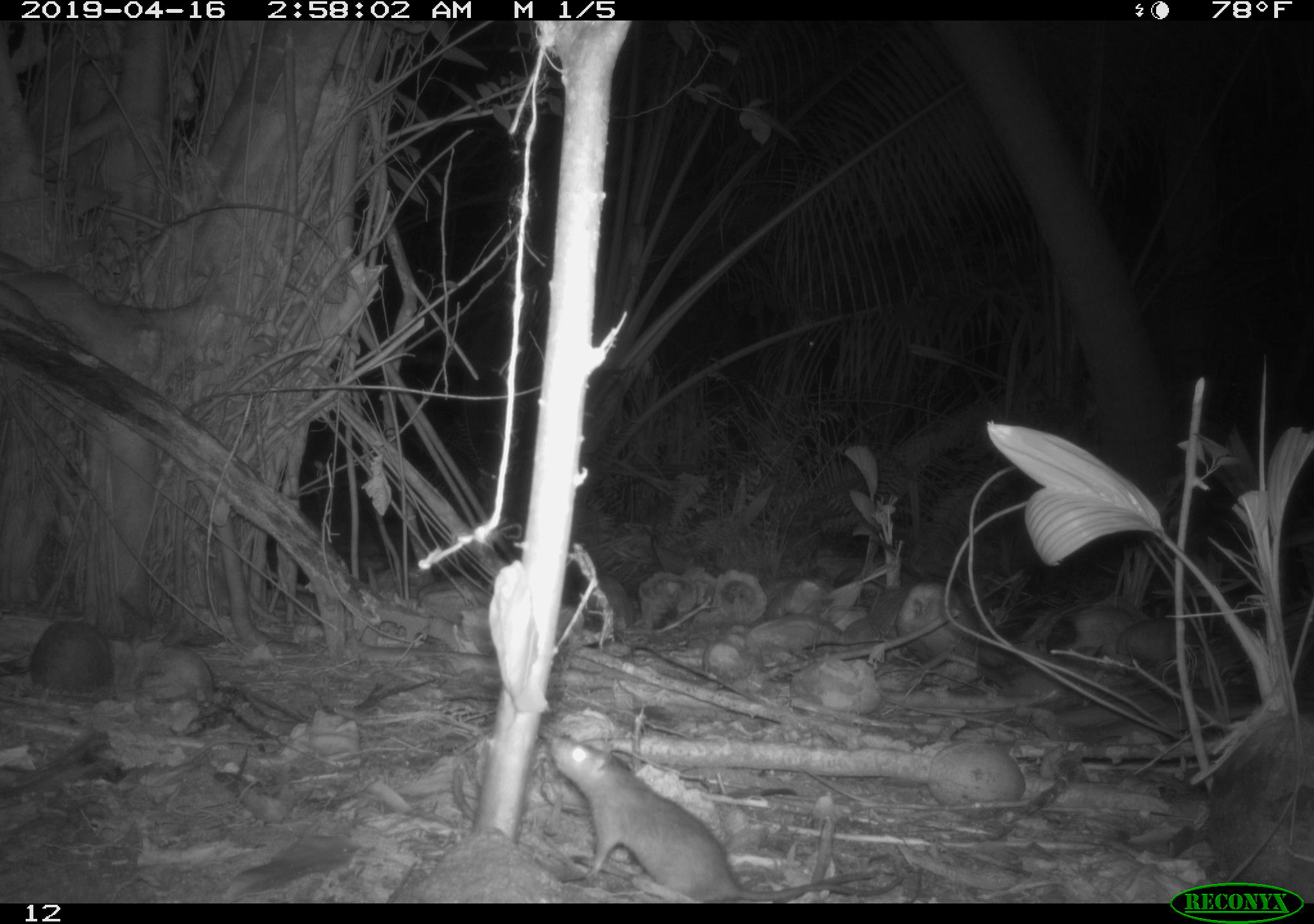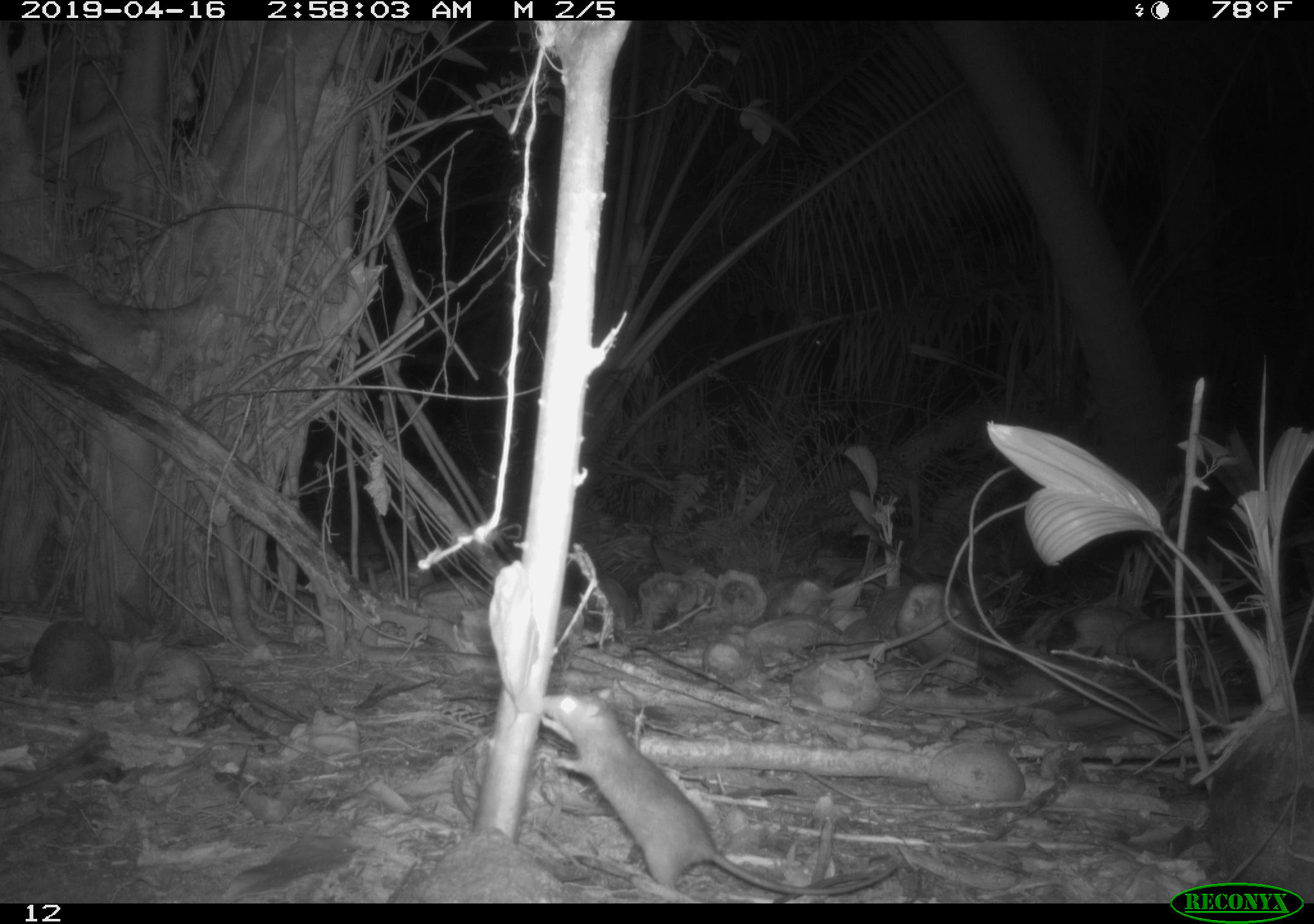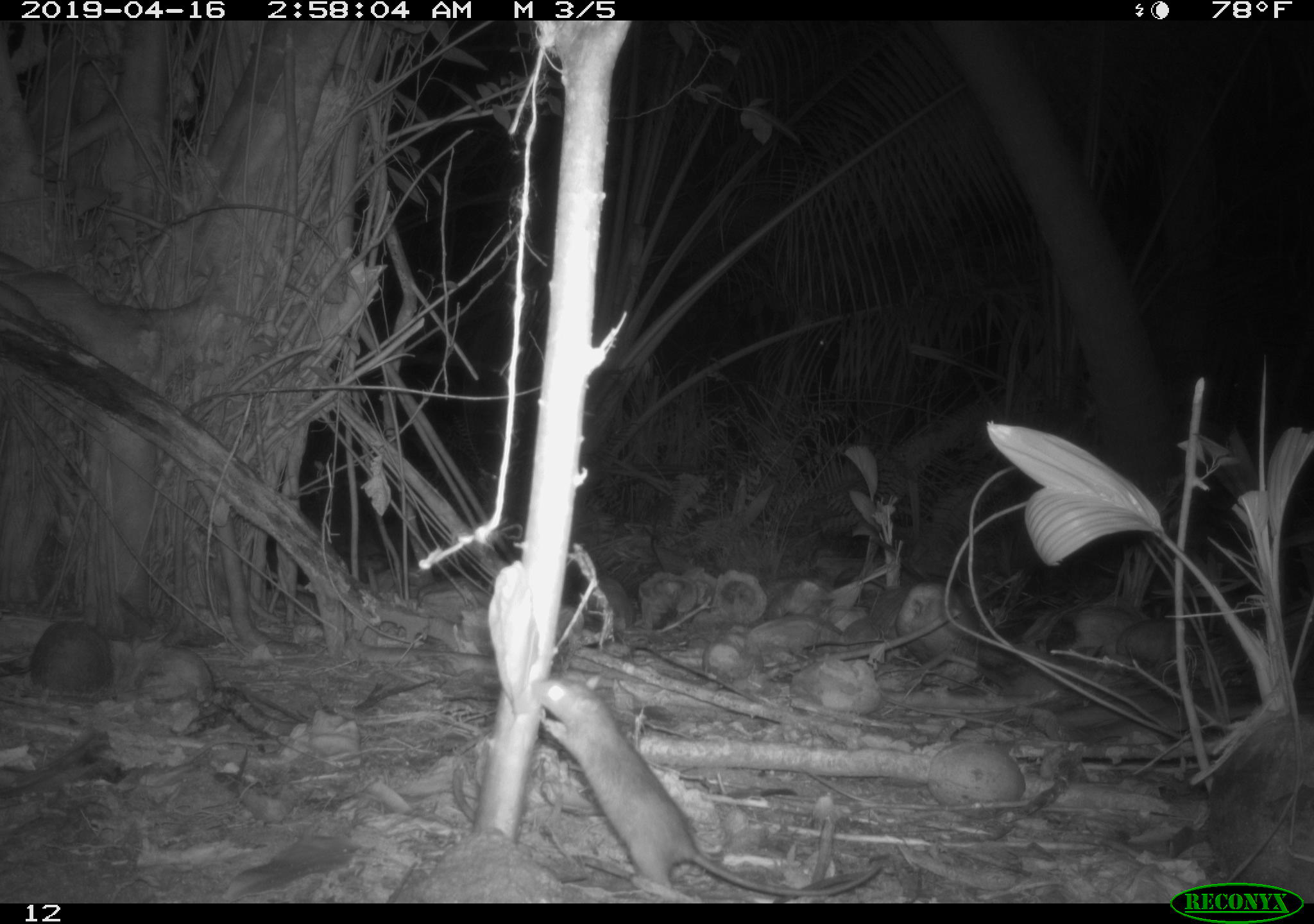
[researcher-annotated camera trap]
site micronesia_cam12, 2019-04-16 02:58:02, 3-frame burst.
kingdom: Animalia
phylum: Chordata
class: Mammalia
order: Rodentia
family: Muridae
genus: Rattus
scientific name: Rattus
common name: rat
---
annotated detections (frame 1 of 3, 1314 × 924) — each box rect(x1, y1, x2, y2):
rat: rect(546, 730, 879, 902)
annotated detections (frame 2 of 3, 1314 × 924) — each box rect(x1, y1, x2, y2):
rat: rect(539, 692, 901, 899)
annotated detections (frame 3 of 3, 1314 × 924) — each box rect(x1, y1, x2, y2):
rat: rect(526, 673, 892, 901)